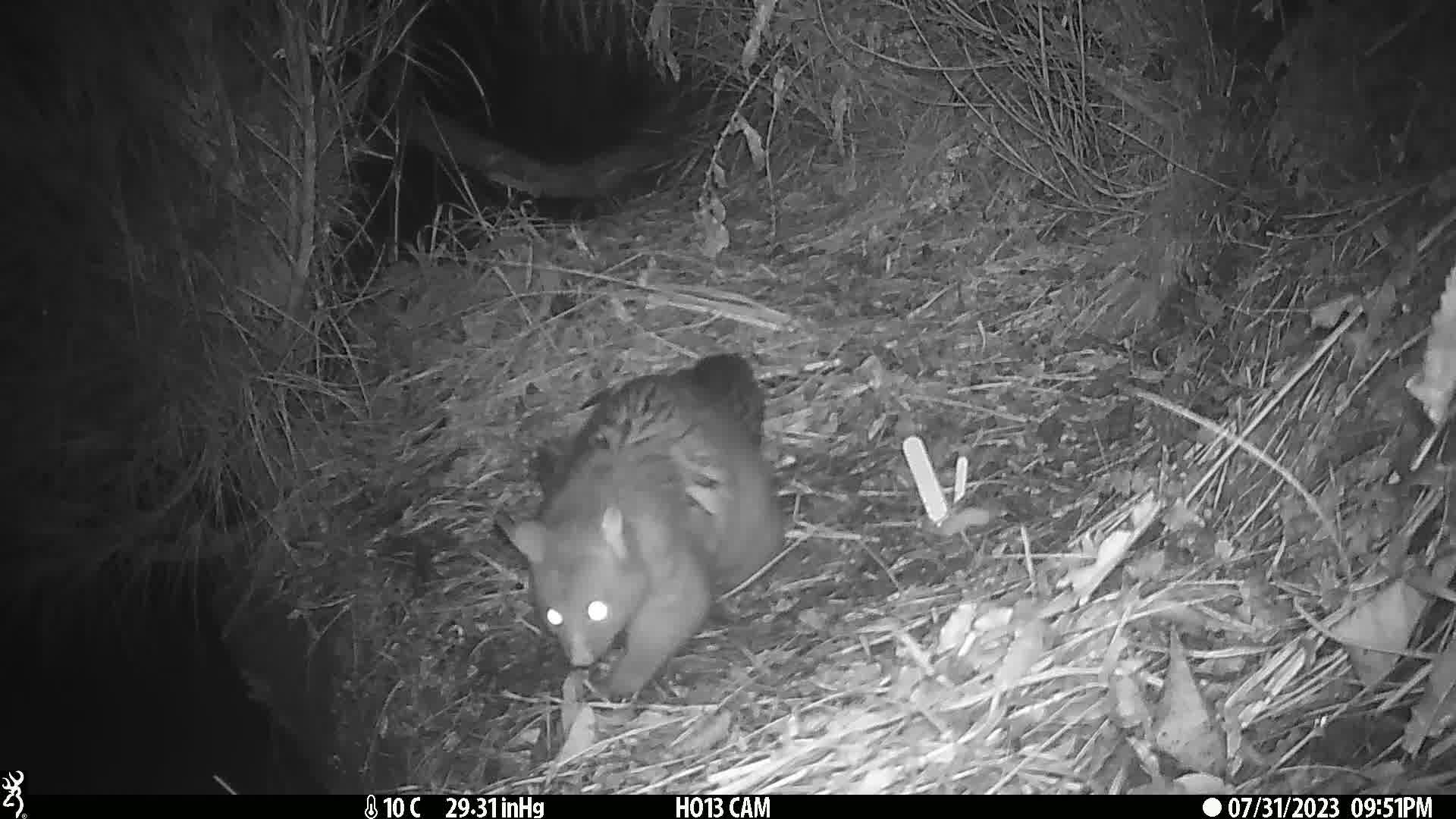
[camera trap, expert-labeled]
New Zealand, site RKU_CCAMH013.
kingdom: Animalia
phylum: Chordata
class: Mammalia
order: Diprotodontia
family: Phalangeridae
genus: Trichosurus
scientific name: Trichosurus vulpecula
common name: common brushtail possum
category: possum